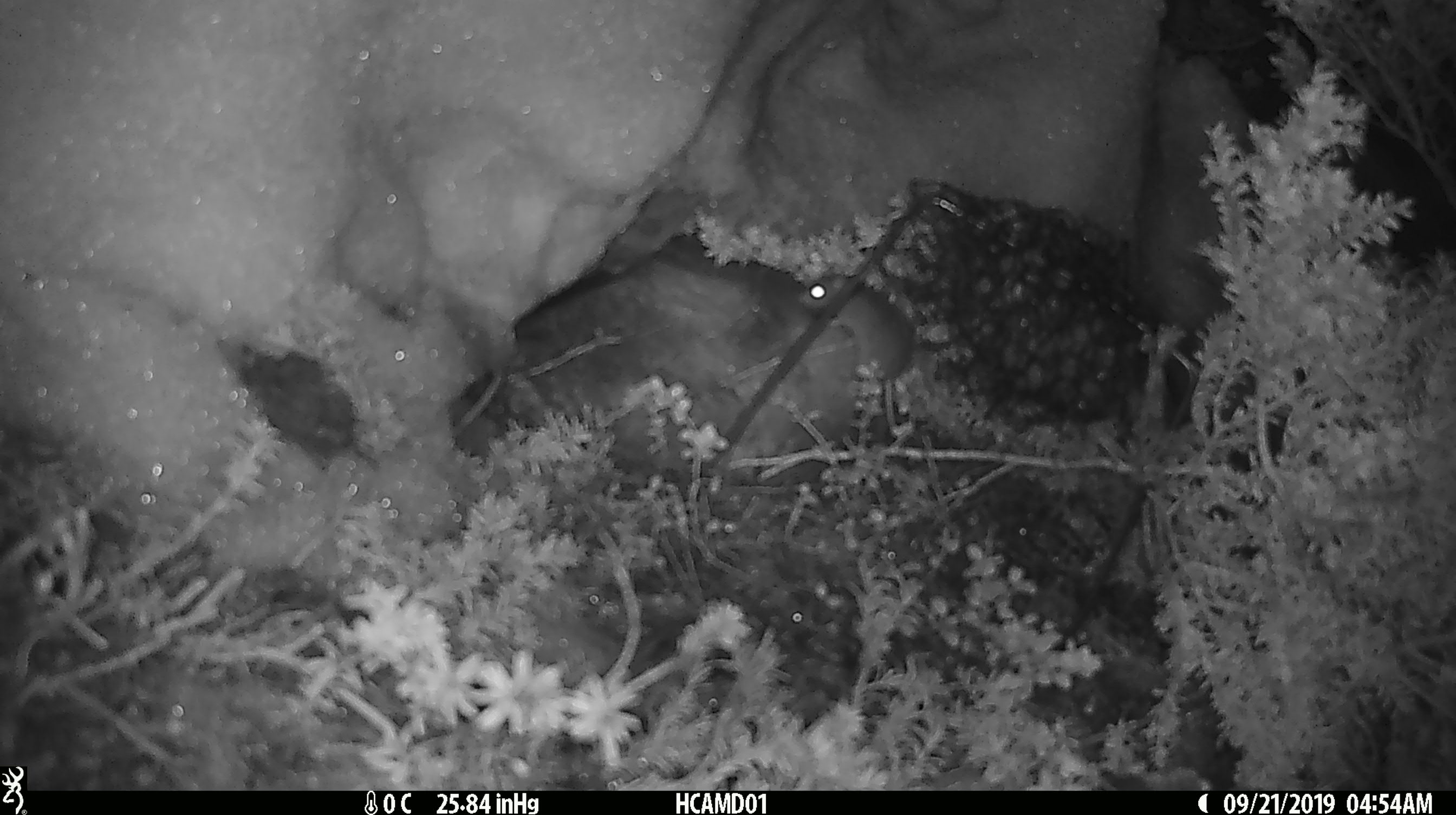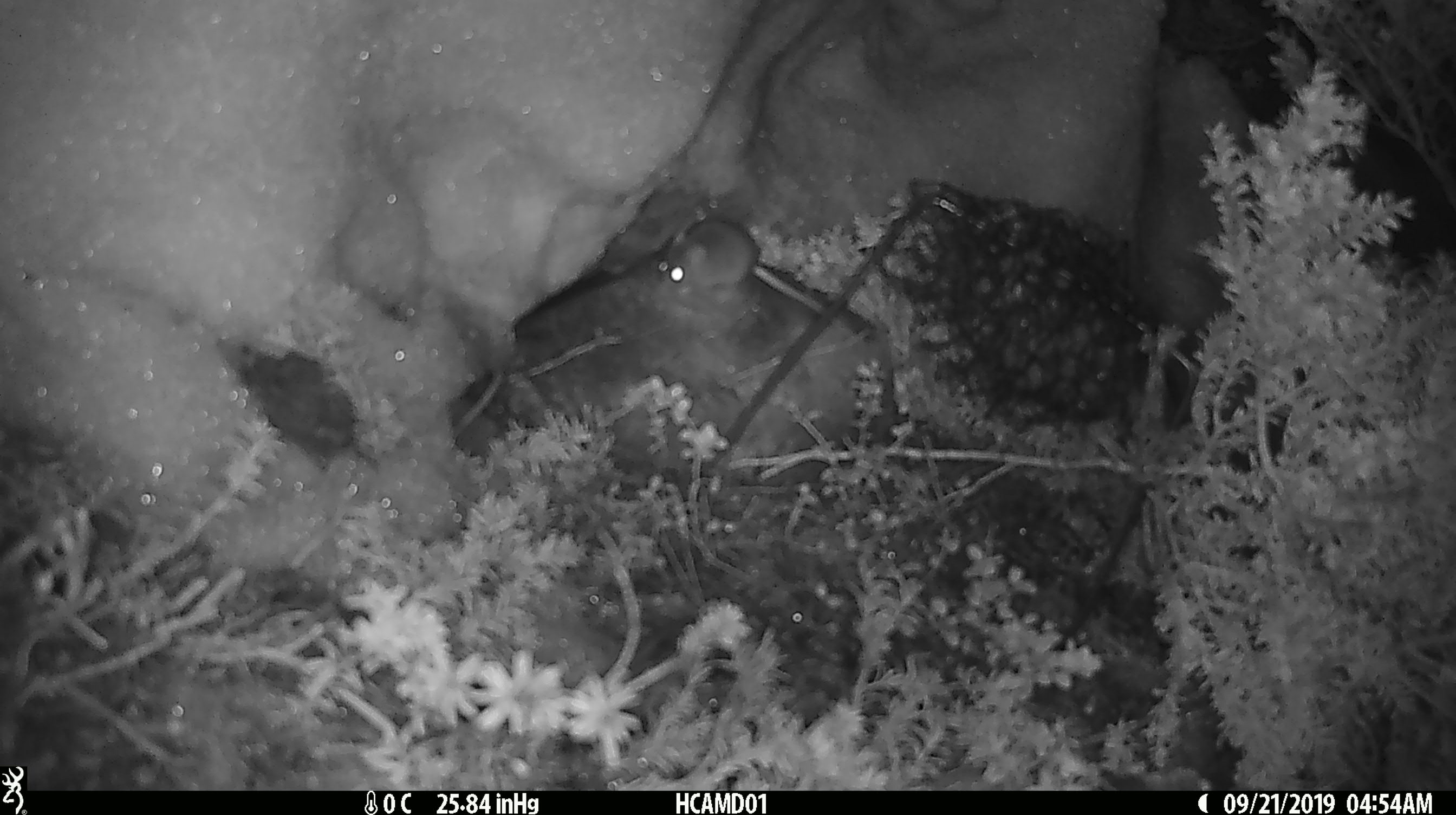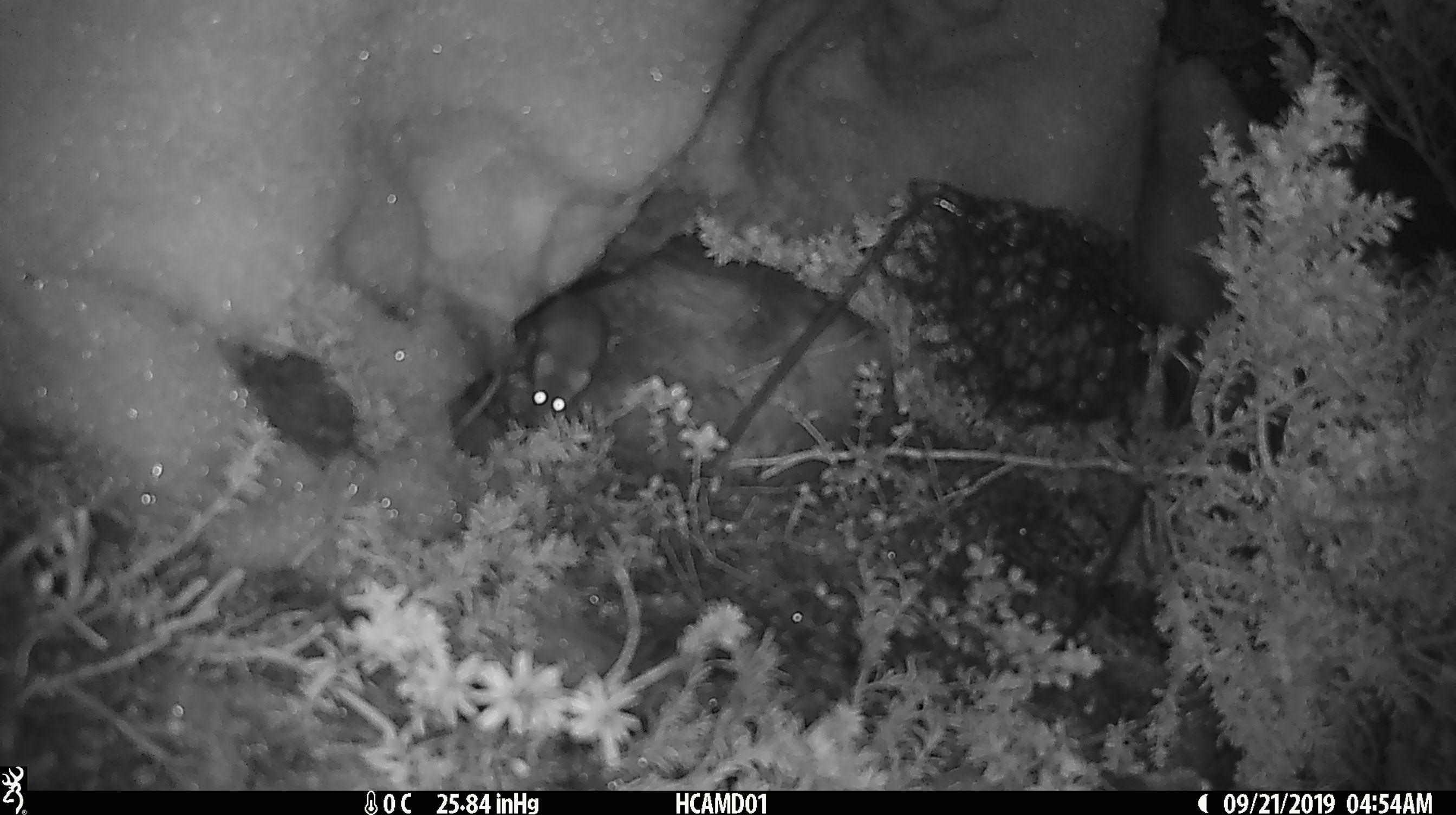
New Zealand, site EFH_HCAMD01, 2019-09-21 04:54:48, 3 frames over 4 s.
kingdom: Animalia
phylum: Chordata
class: Mammalia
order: Rodentia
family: Muridae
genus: Mus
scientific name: Mus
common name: mouse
Mouse (Mus).